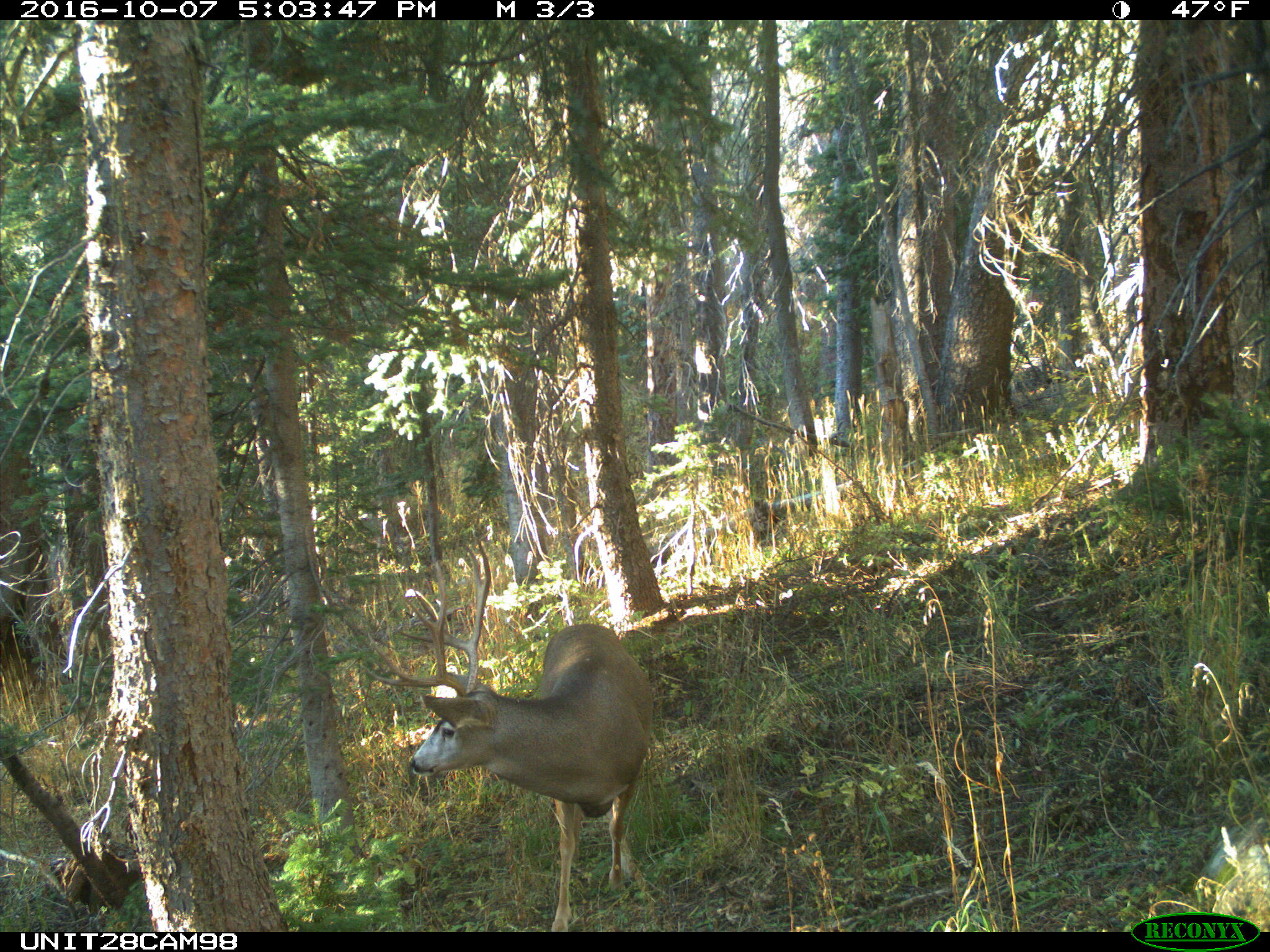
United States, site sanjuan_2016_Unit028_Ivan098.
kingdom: Animalia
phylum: Chordata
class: Mammalia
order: Artiodactyla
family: Cervidae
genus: Odocoileus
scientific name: Odocoileus hemionus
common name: mule deer